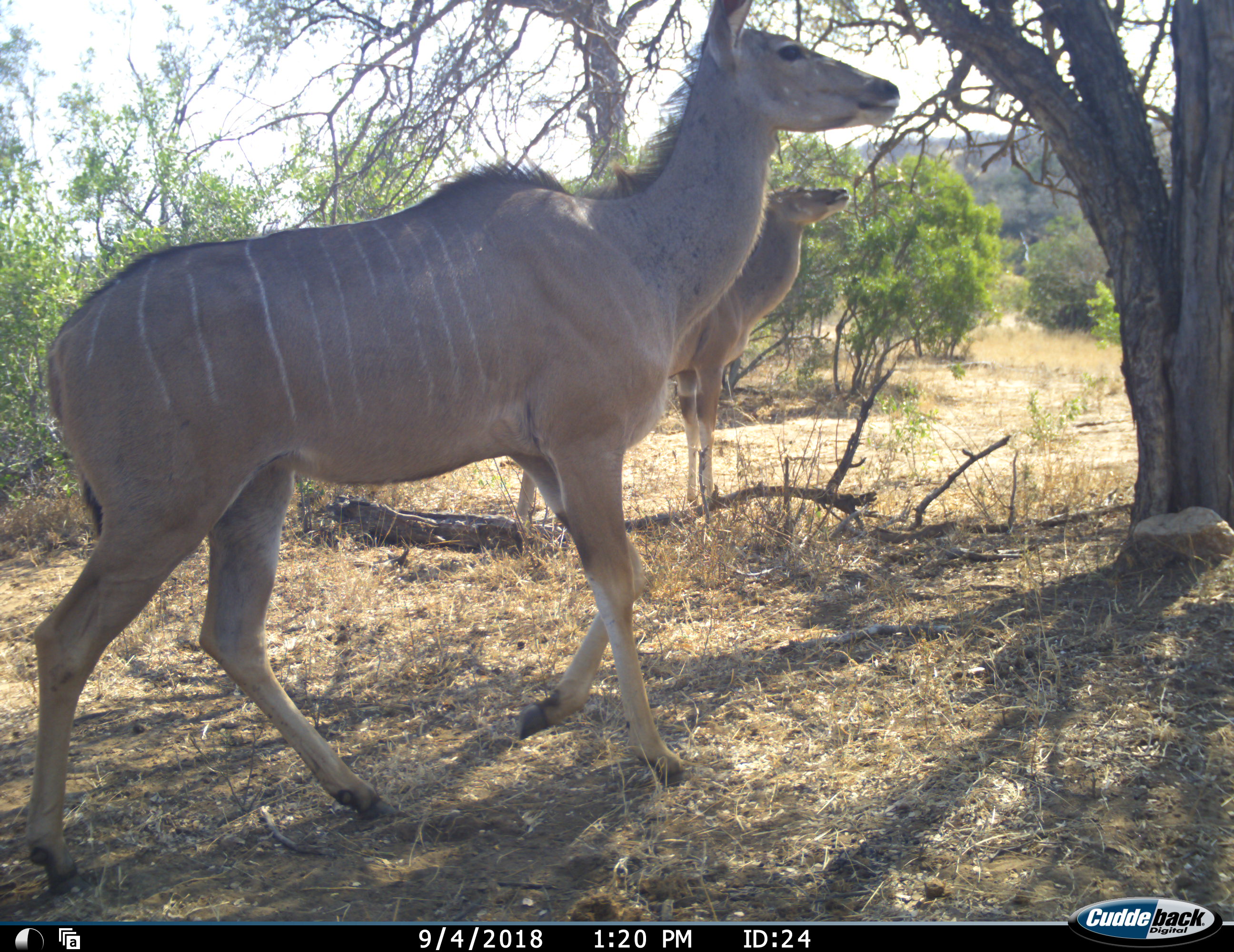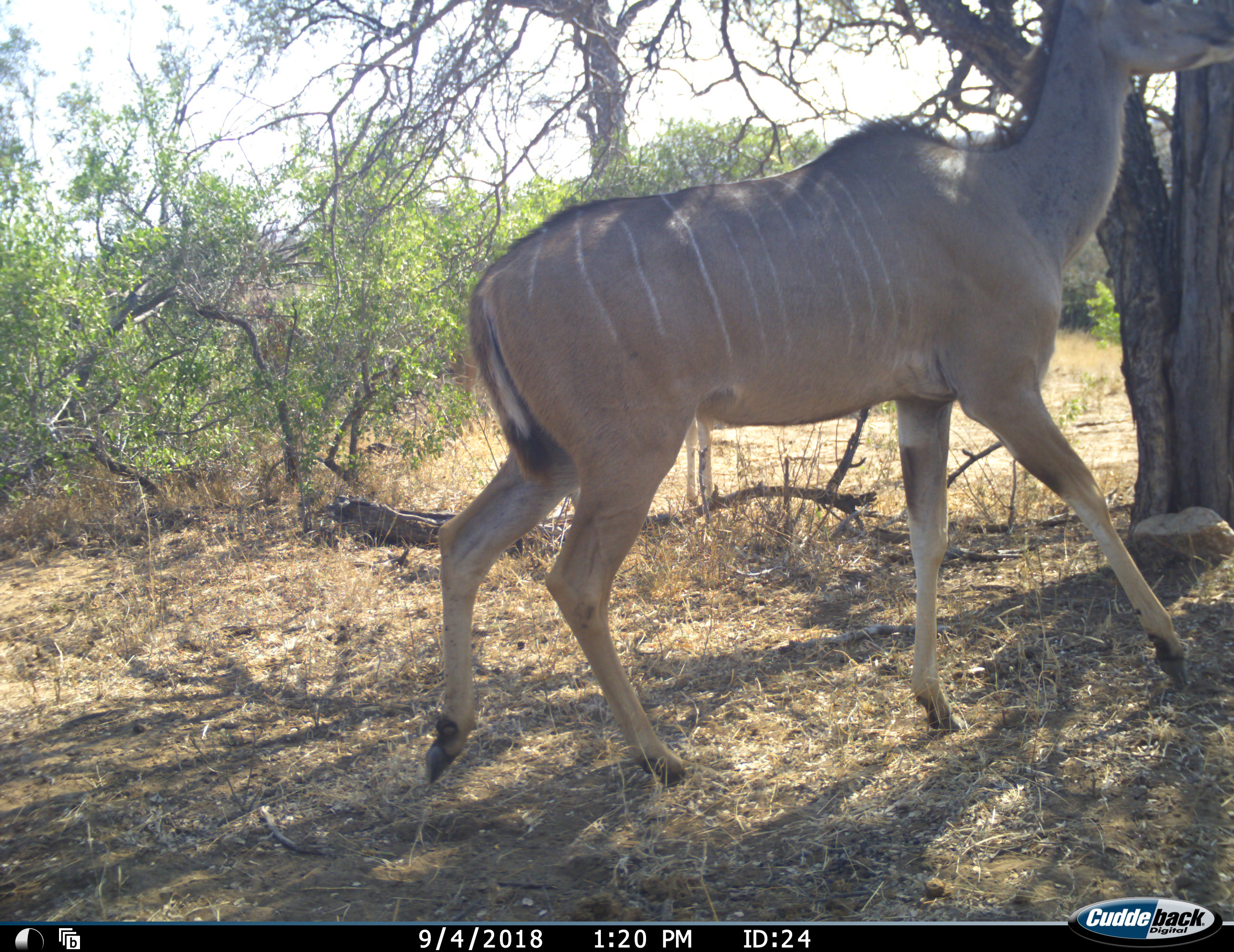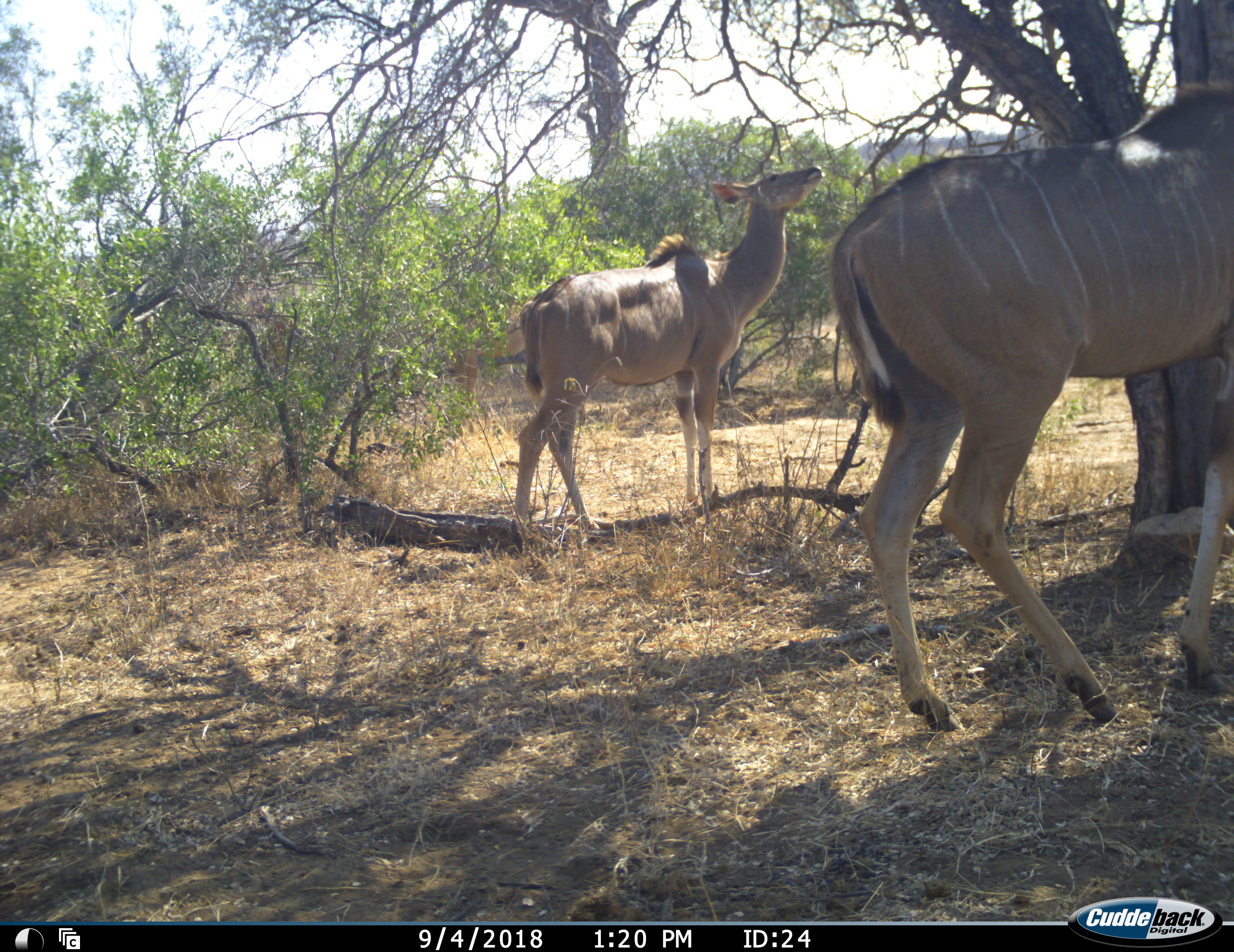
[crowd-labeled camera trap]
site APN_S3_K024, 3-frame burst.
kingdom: Animalia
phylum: Chordata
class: Mammalia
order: Artiodactyla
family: Bovidae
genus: Tragelaphus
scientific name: Tragelaphus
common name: kudu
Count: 2.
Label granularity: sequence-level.